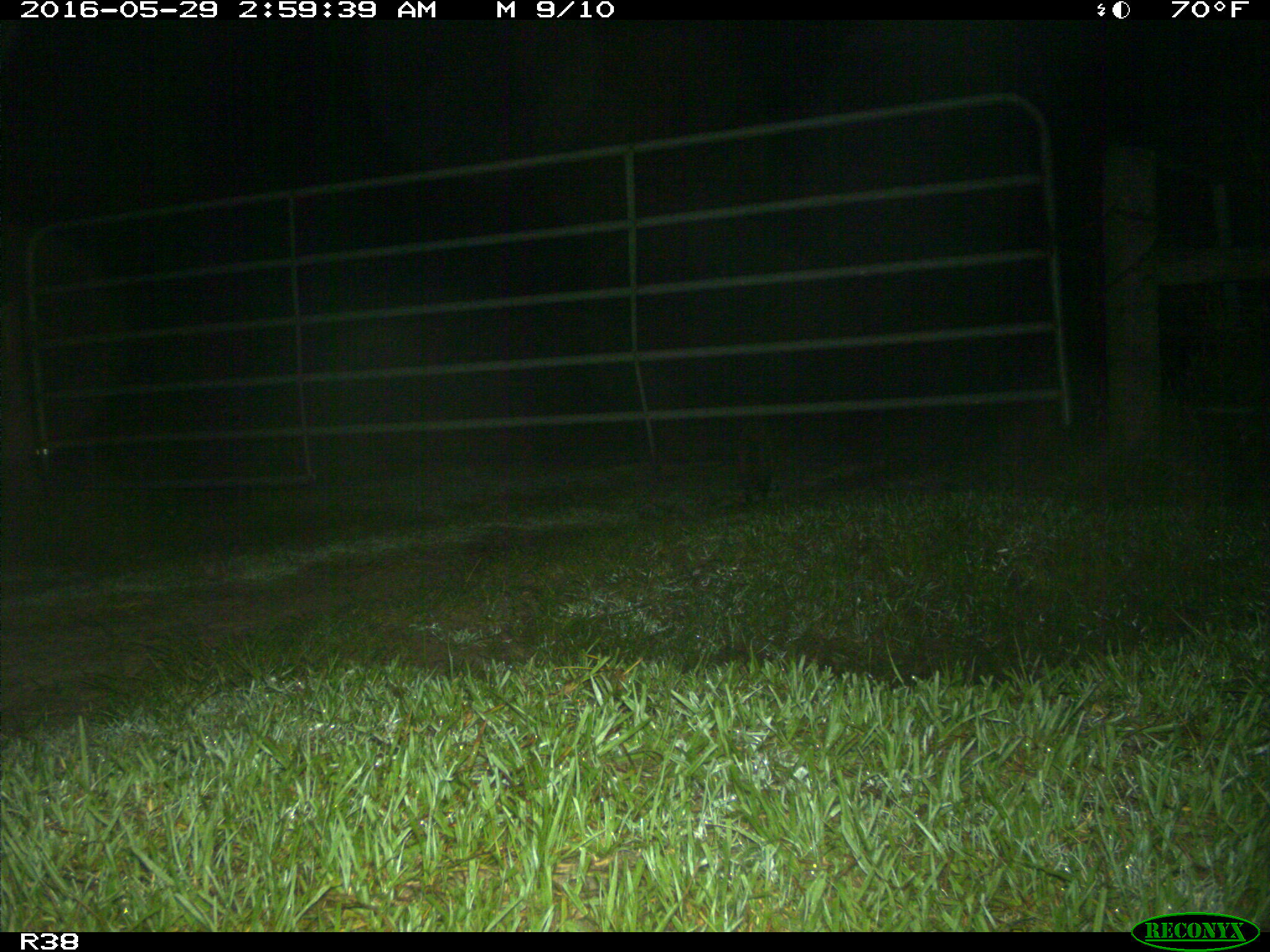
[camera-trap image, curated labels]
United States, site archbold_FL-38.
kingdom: Animalia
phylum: Chordata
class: Mammalia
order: Carnivora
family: Procyonidae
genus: Procyon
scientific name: Procyon lotor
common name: common raccoon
Procyon lotor (common raccoon).